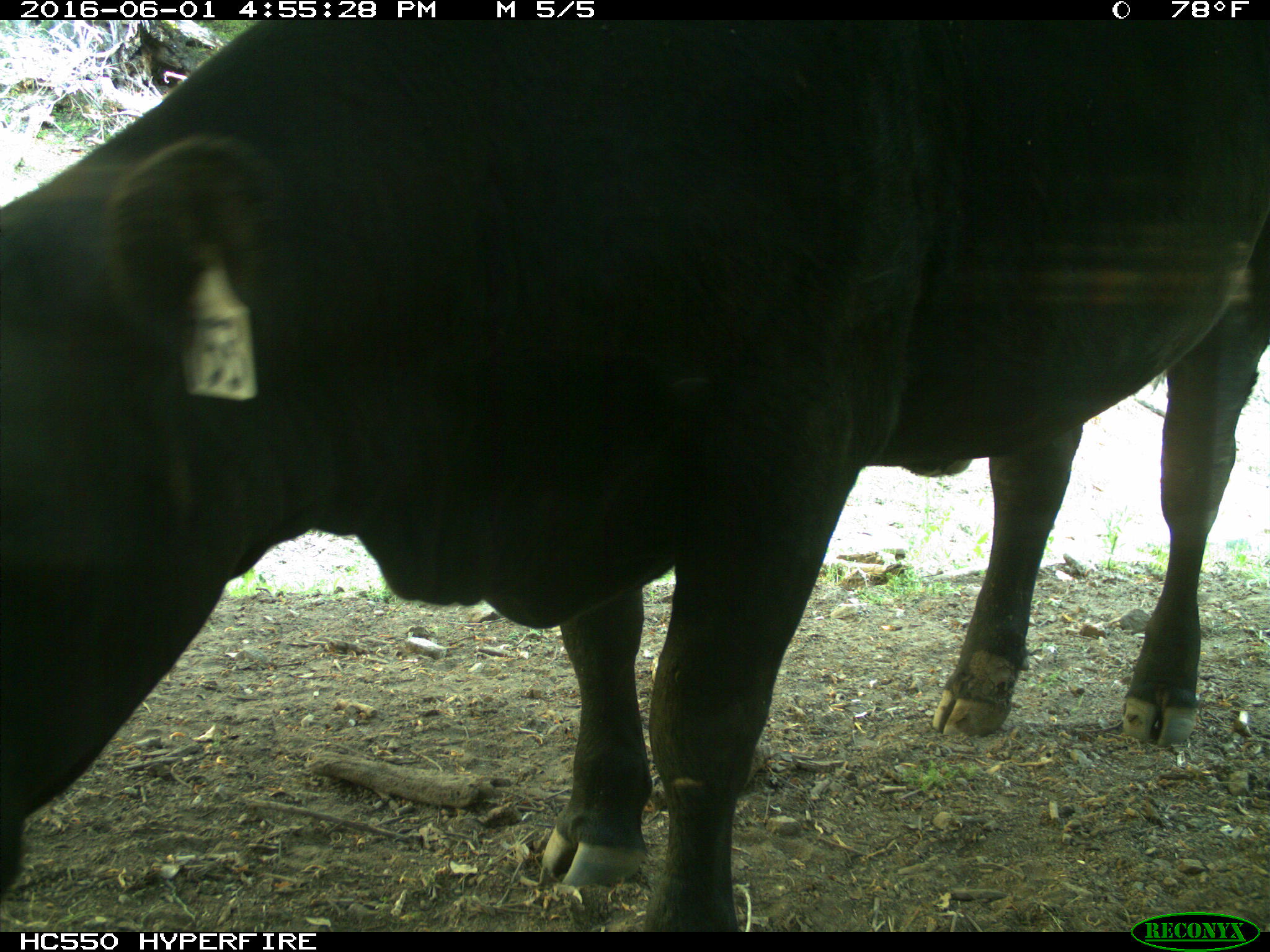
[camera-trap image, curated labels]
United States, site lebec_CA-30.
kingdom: Animalia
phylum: Chordata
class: Mammalia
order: Artiodactyla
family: Bovidae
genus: Bos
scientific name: Bos taurus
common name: domestic cow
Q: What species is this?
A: Bos taurus (domestic cow).